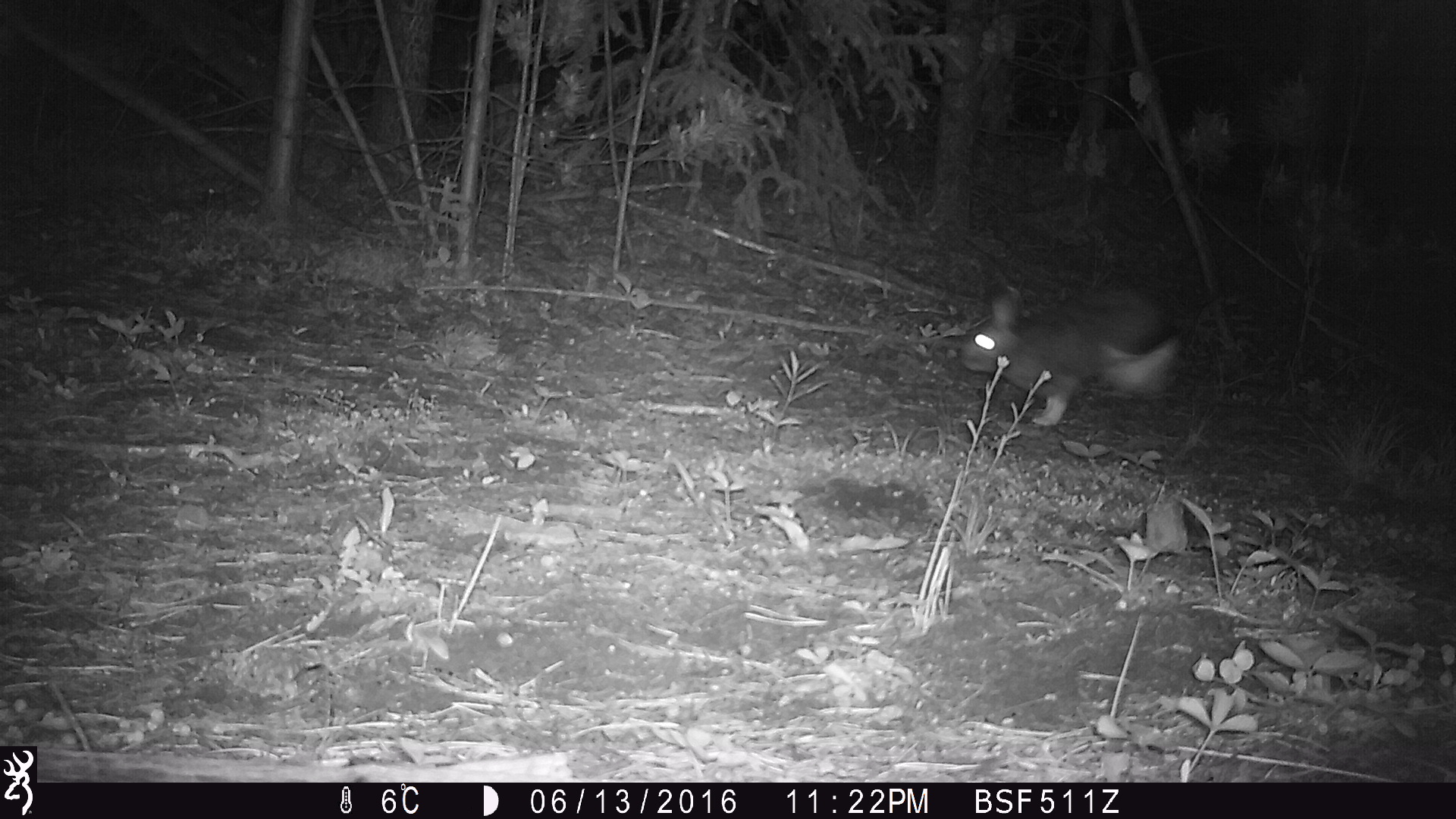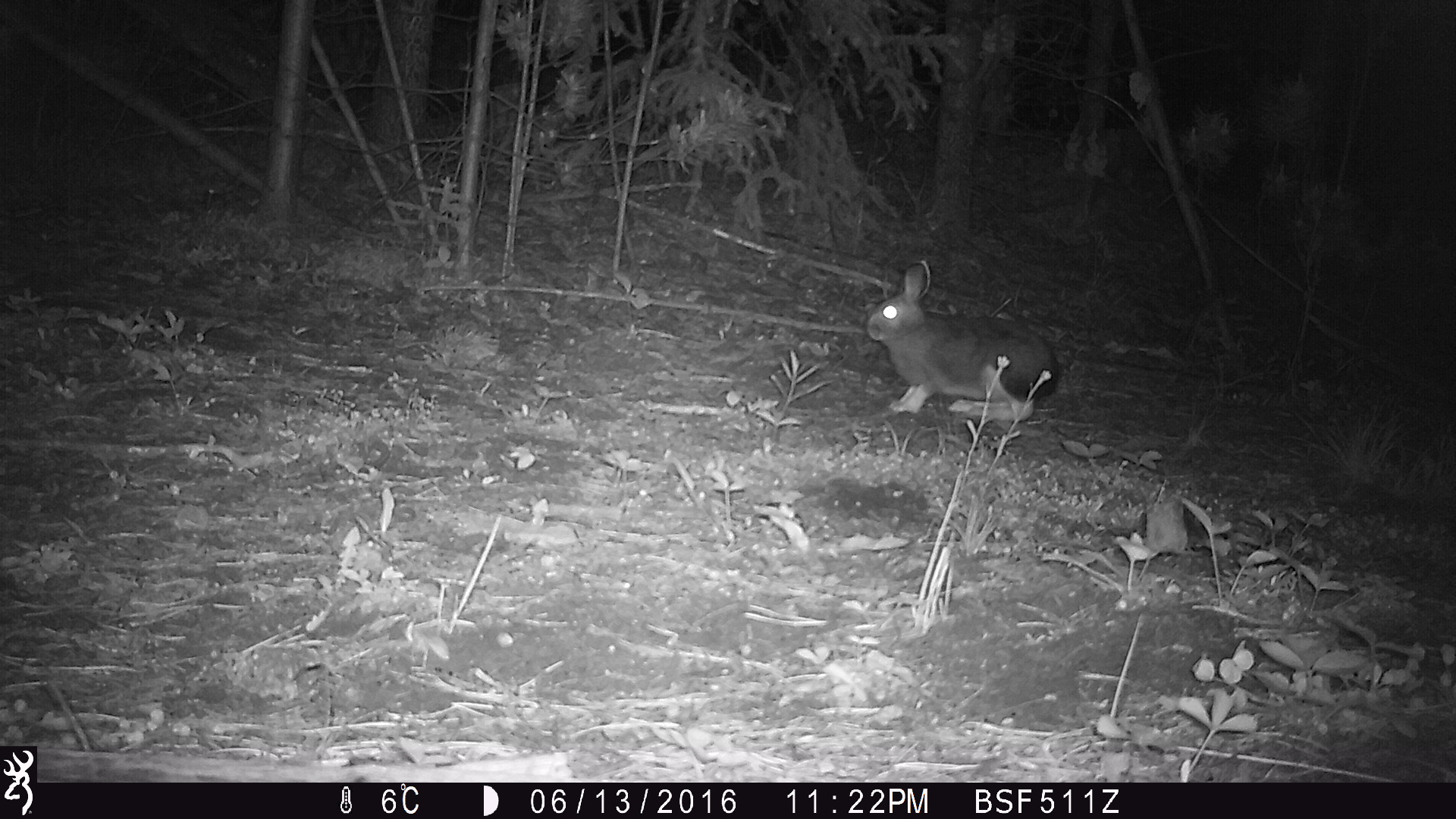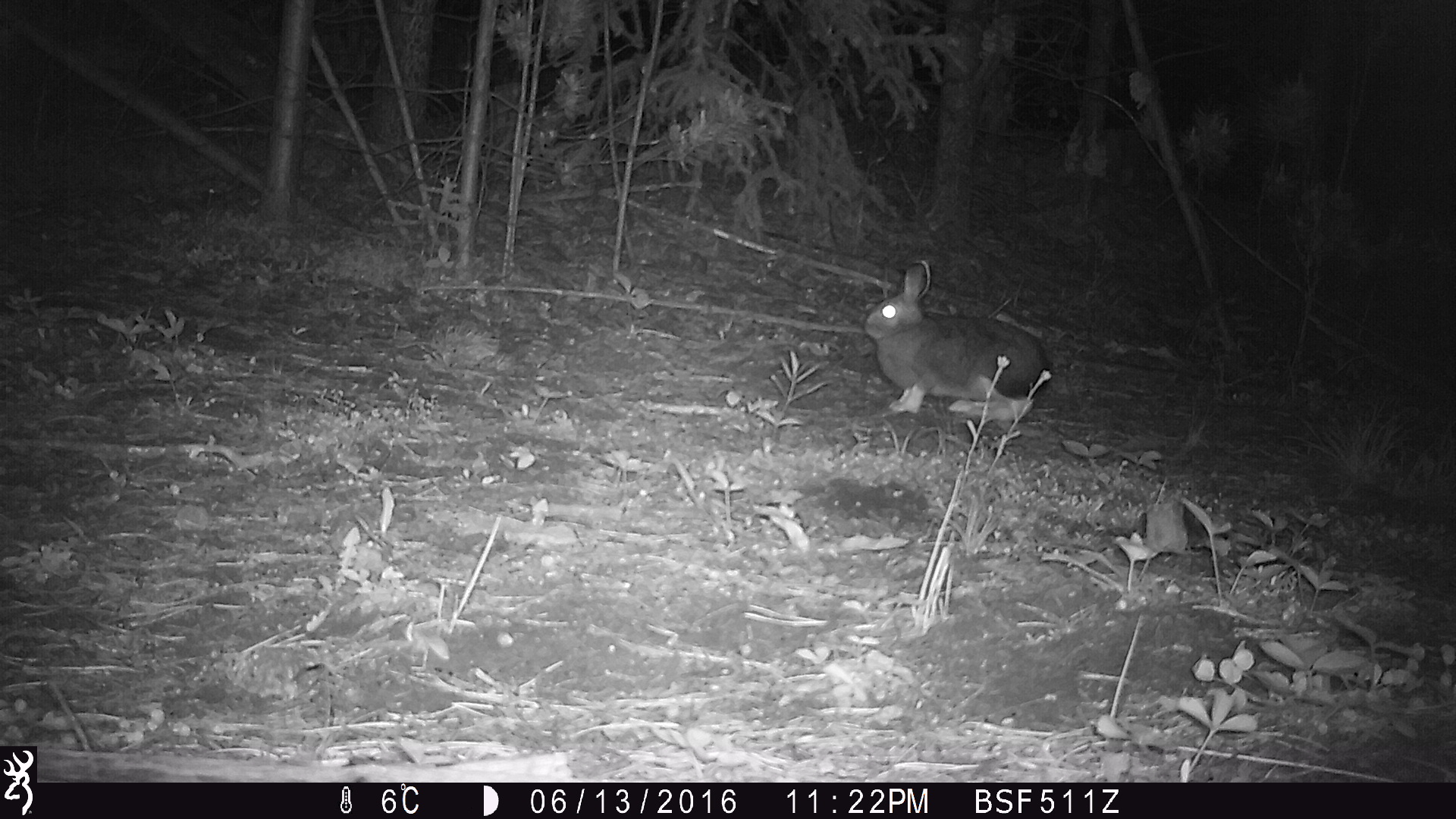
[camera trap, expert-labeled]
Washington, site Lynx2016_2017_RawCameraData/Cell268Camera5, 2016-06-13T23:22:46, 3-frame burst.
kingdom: Animalia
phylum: Chordata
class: Mammalia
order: Lagomorpha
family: Leporidae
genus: Lepus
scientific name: Lepus americanus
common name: snowshoe hare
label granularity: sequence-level